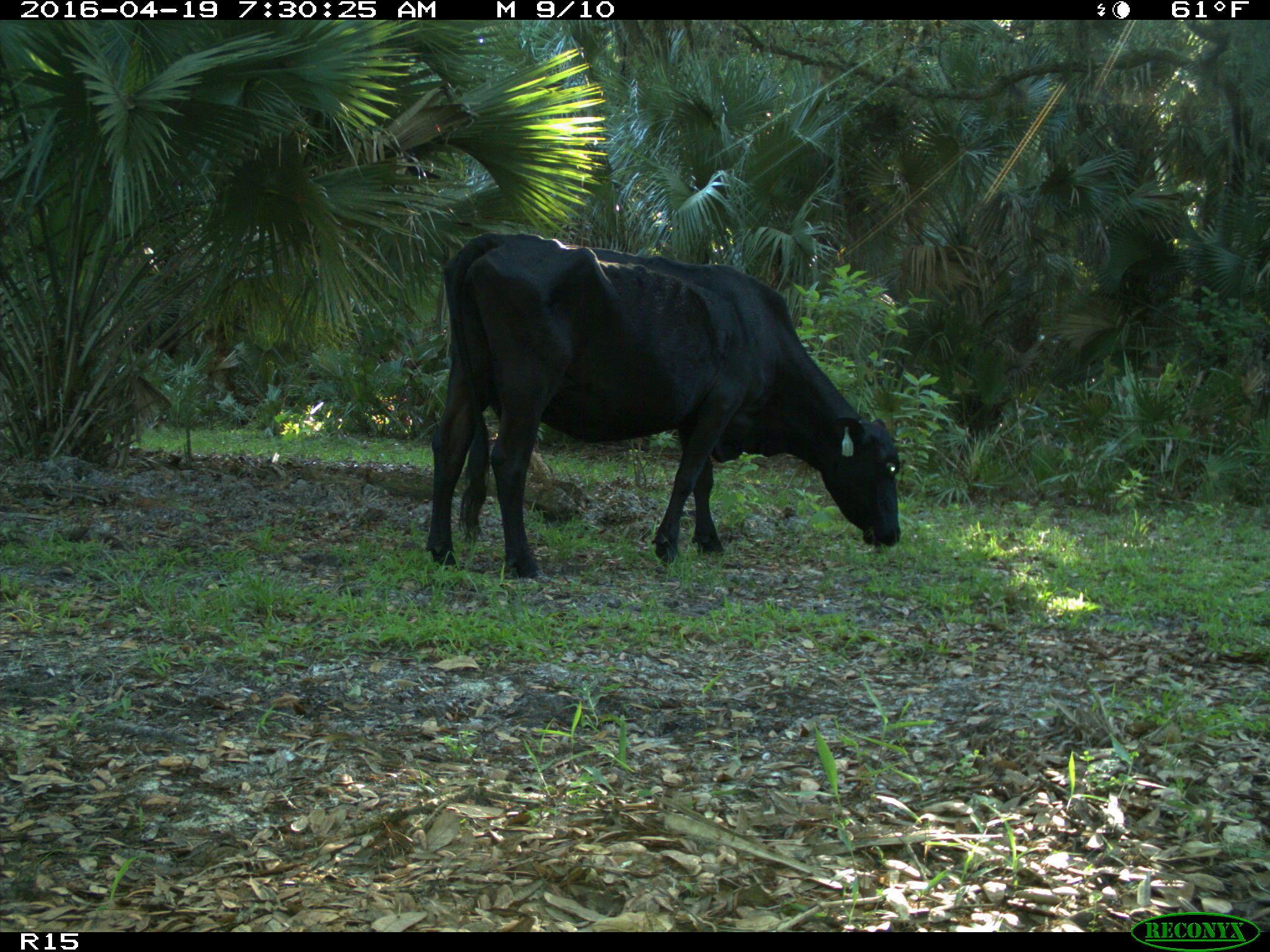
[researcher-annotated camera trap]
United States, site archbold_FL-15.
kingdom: Animalia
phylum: Chordata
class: Mammalia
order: Artiodactyla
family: Bovidae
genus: Bos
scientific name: Bos taurus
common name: domestic cow